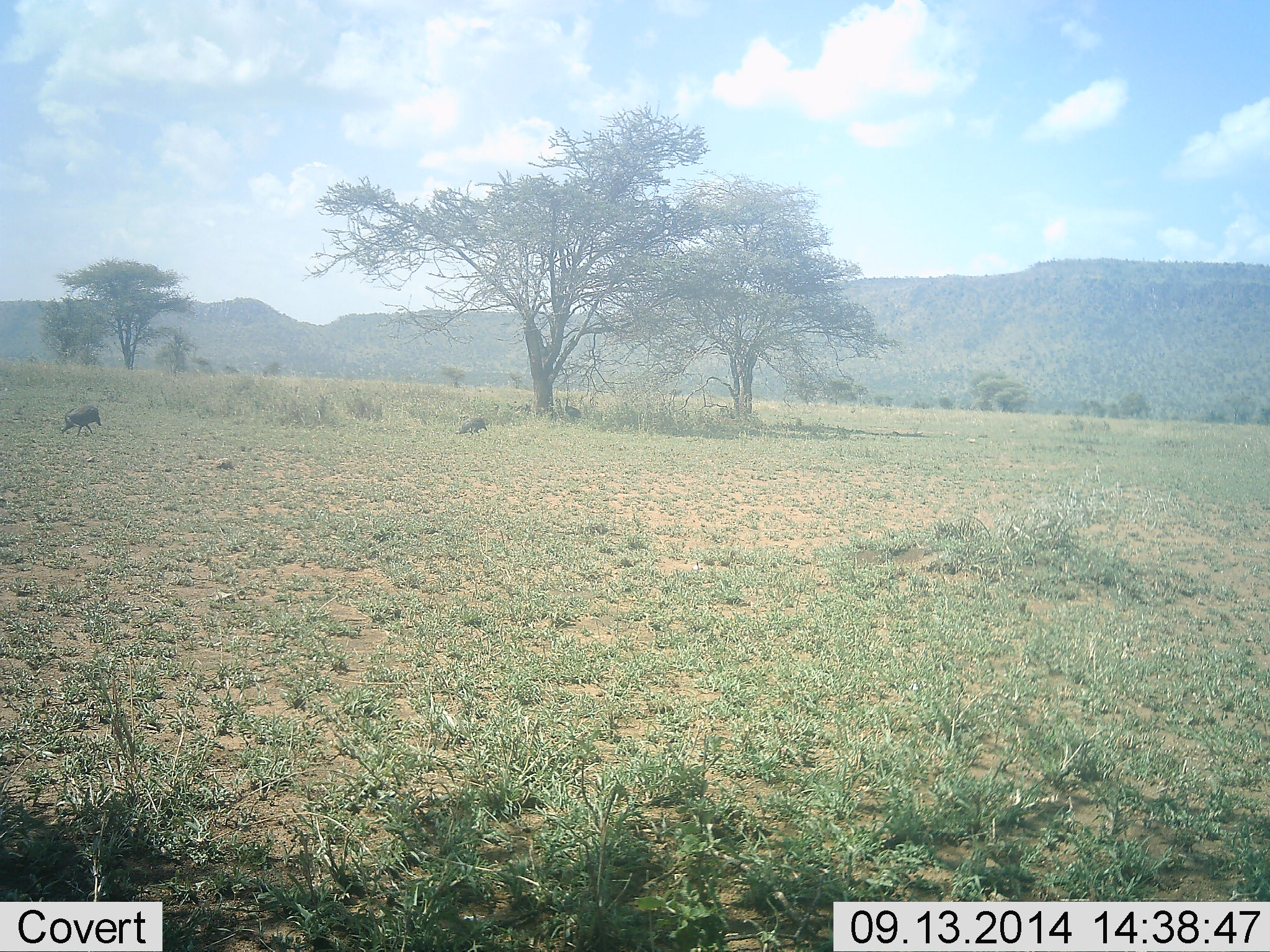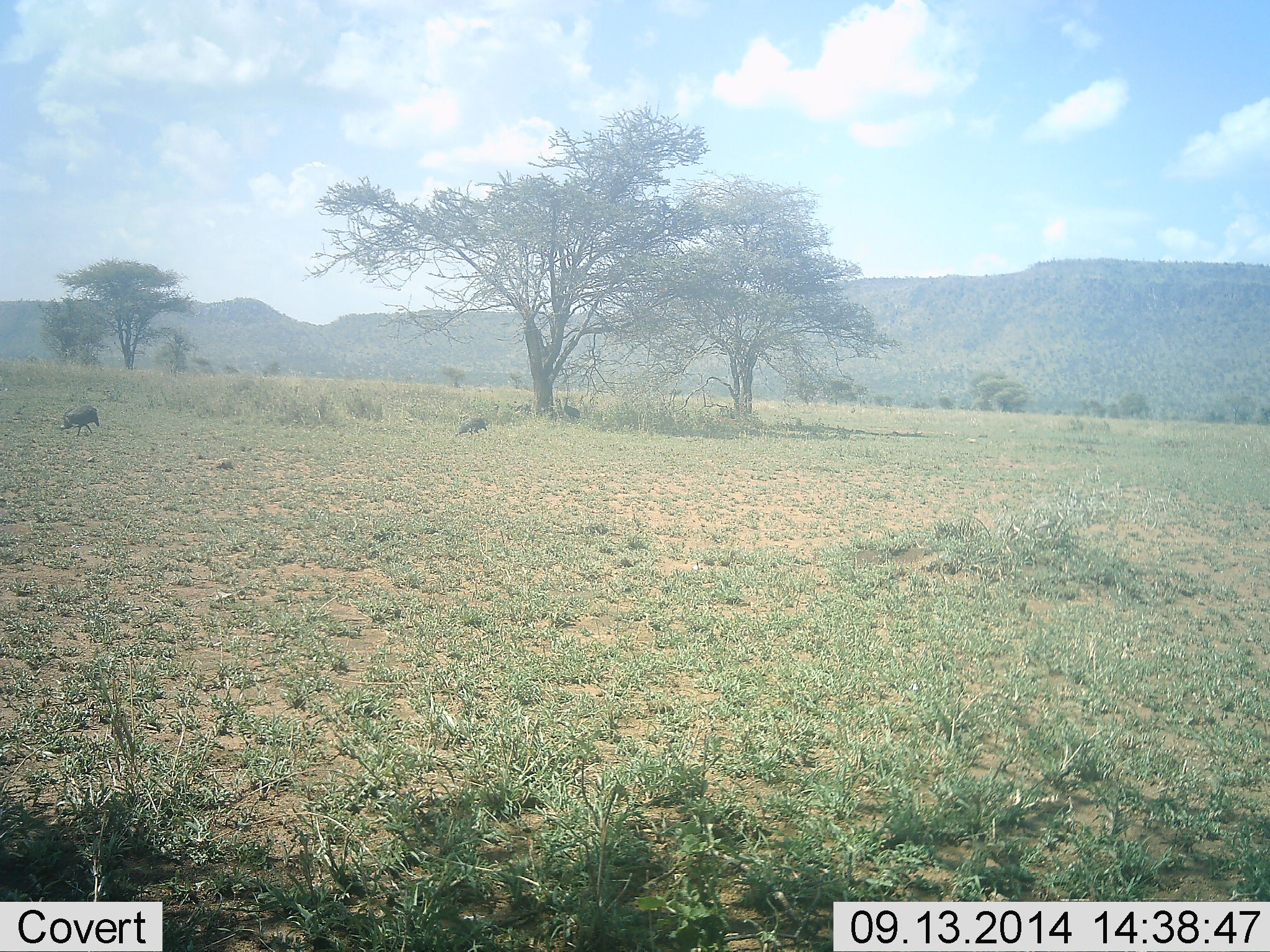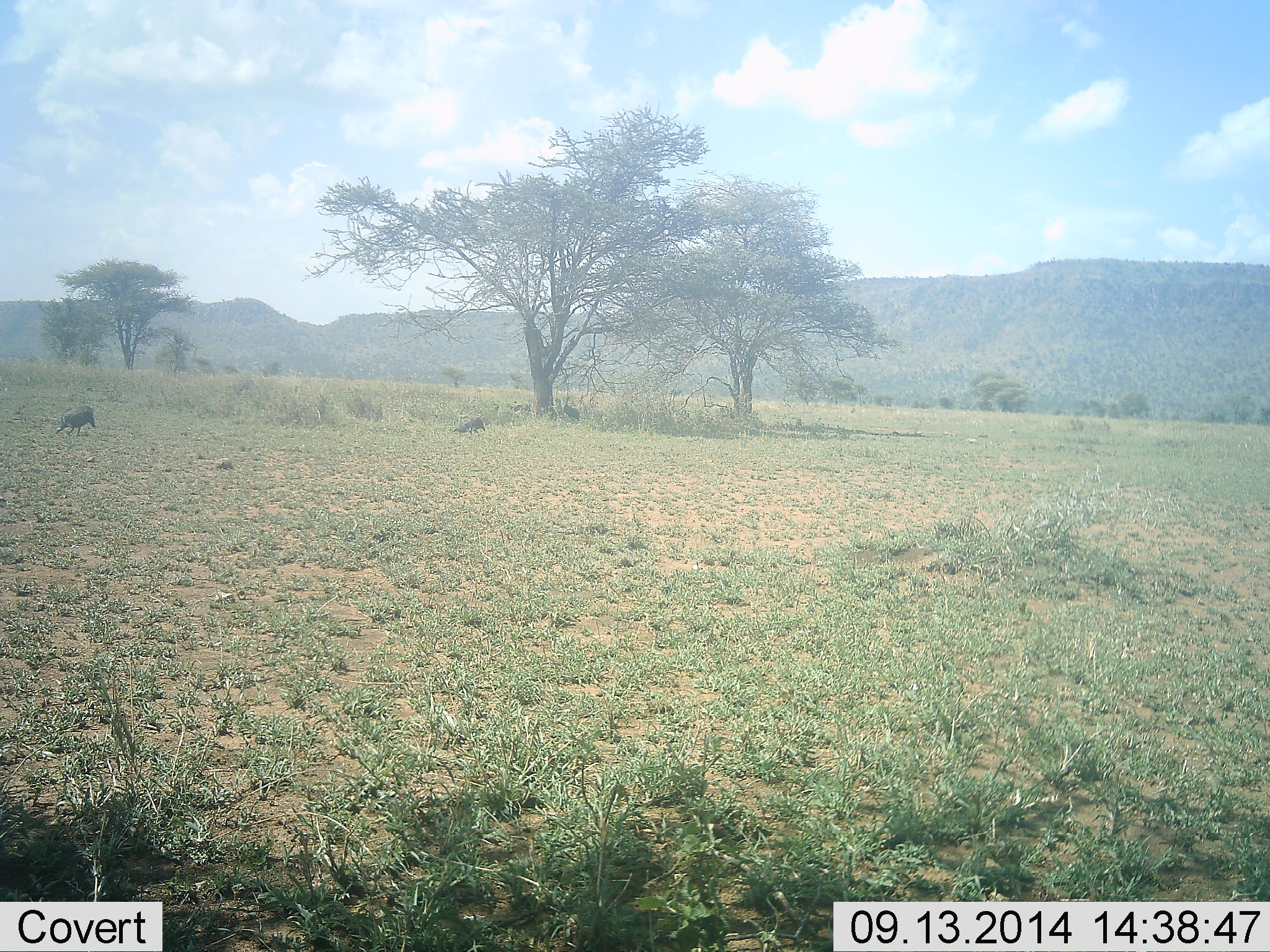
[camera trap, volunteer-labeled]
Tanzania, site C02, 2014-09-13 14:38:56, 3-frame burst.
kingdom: Animalia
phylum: Chordata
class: Mammalia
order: Artiodactyla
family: Suidae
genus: Phacochoerus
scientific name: Phacochoerus africanus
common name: warthog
Warthog (Phacochoerus africanus), count 2. Behavior (volunteer vote fractions): standing 10%, resting 0%, moving 90%, interacting 0%. Young present (vote fraction): 0%. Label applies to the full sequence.